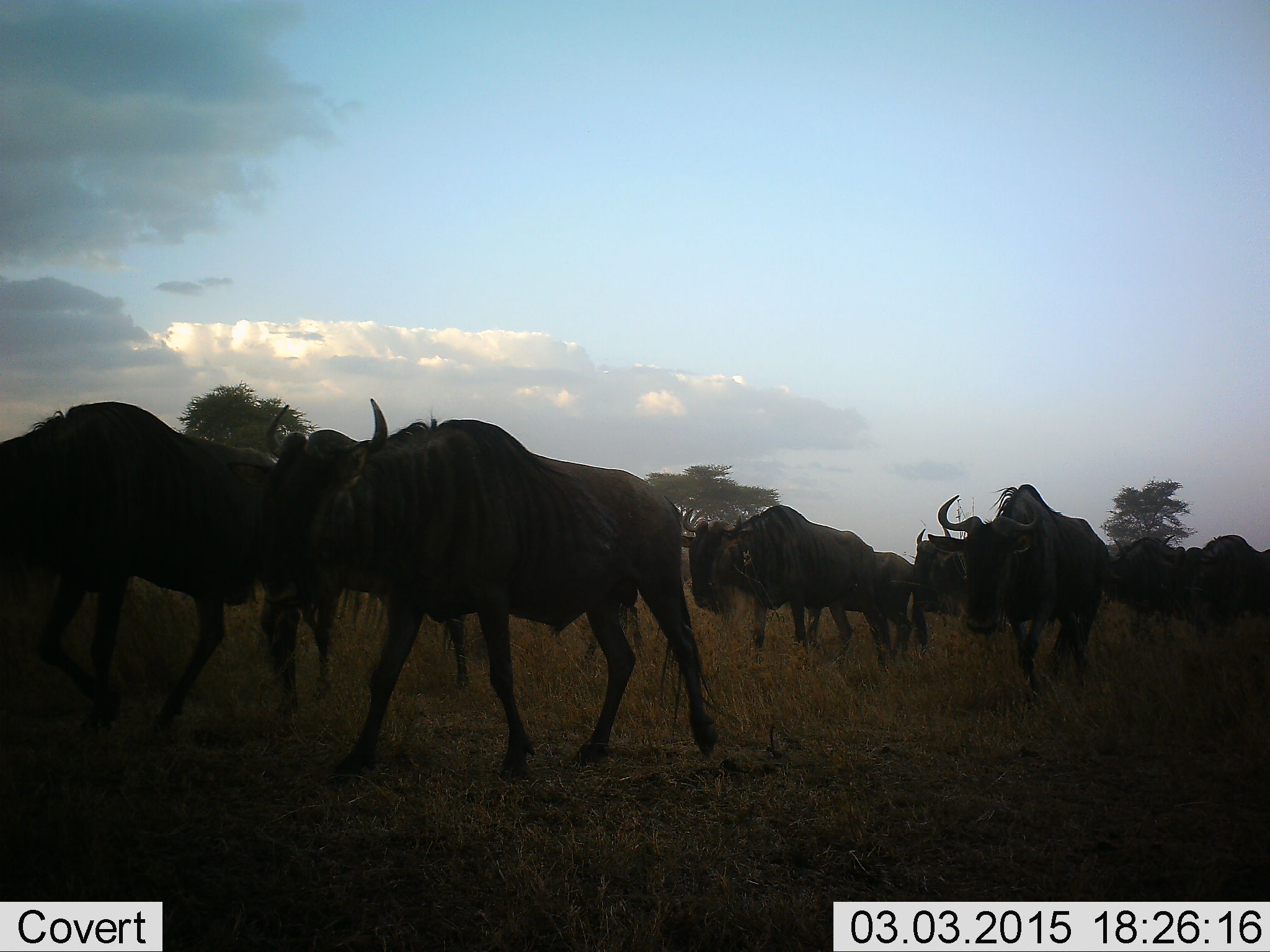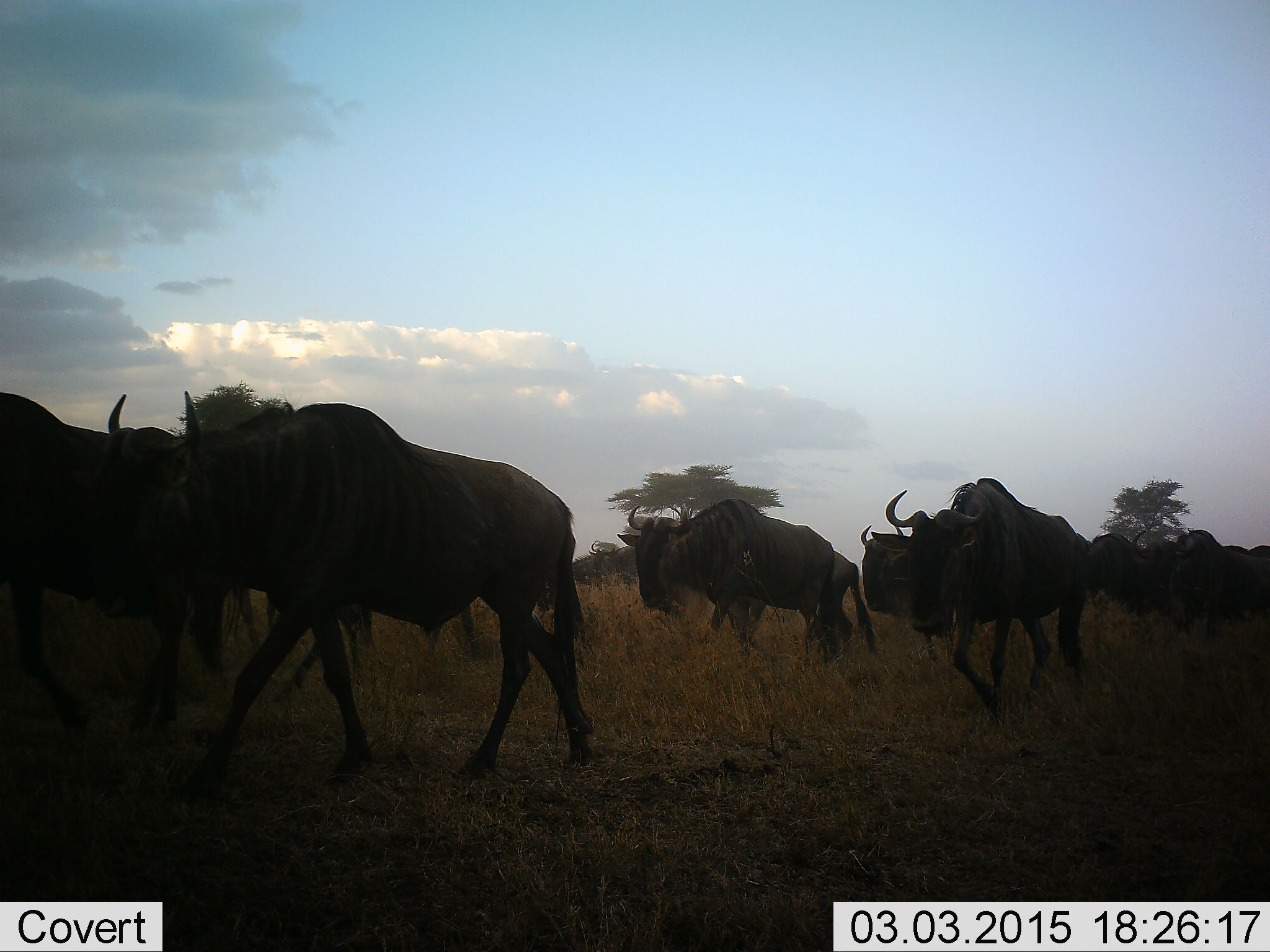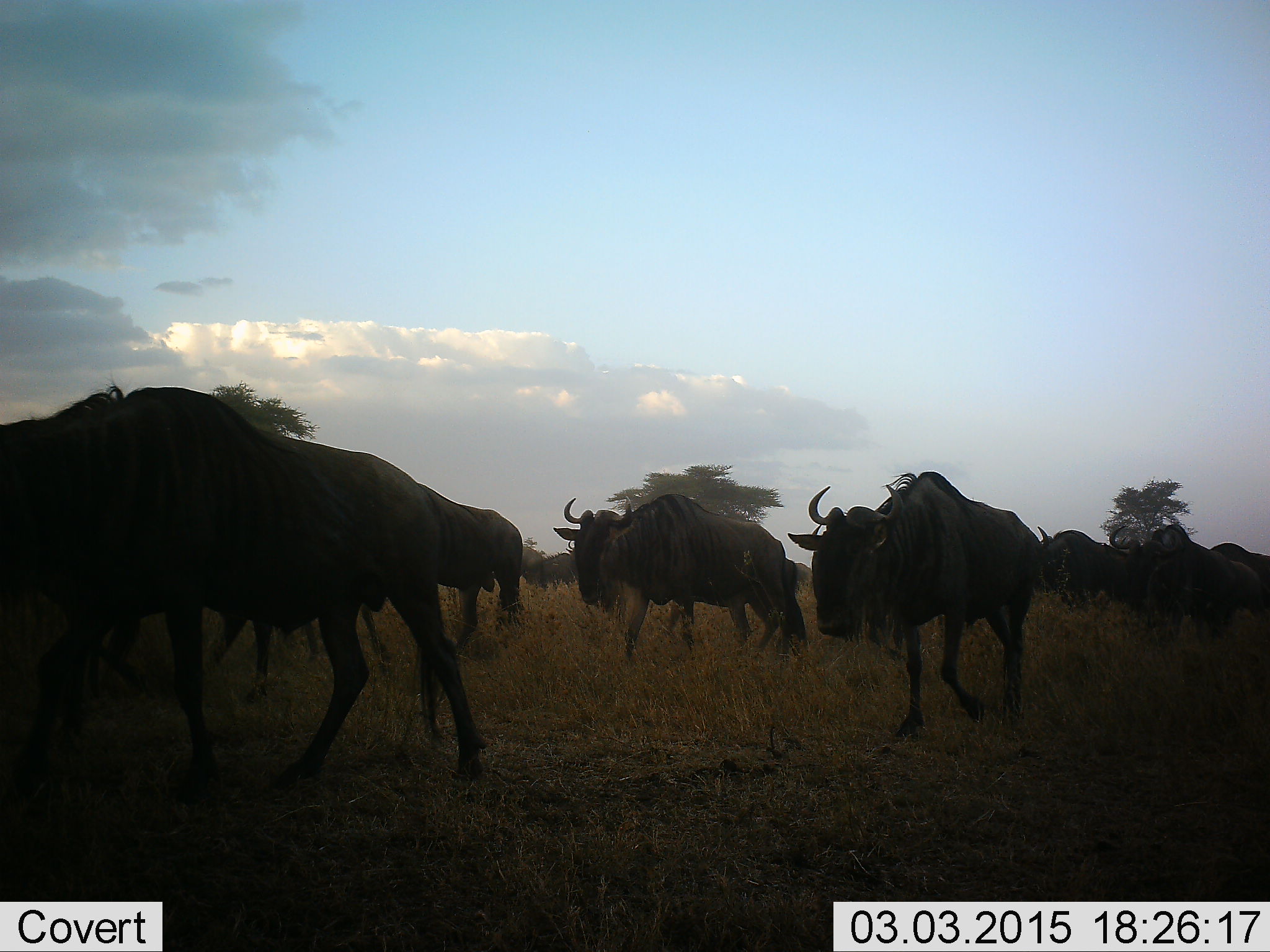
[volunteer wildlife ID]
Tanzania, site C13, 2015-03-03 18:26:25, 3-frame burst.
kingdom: Animalia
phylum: Chordata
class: Mammalia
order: Artiodactyla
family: Bovidae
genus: Connochaetes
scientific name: Connochaetes taurinus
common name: blue wildebeest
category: wildebeest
Wildebeest (blue wildebeest) (Connochaetes taurinus), count 11-50. Behavior (volunteer vote fractions): standing 0%, resting 0%, moving 100%, interacting 0%. Young present (vote fraction): 0%. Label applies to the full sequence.